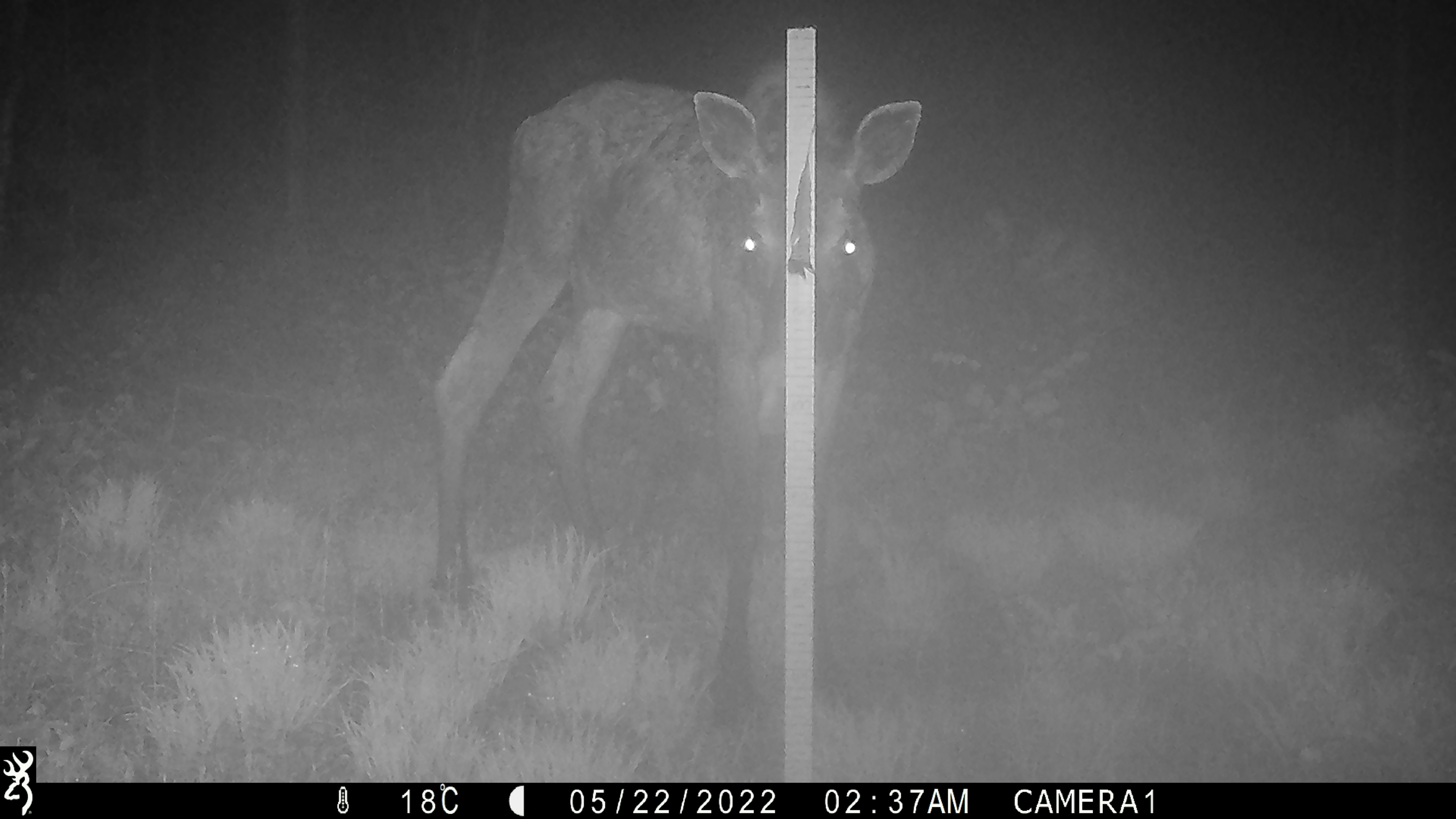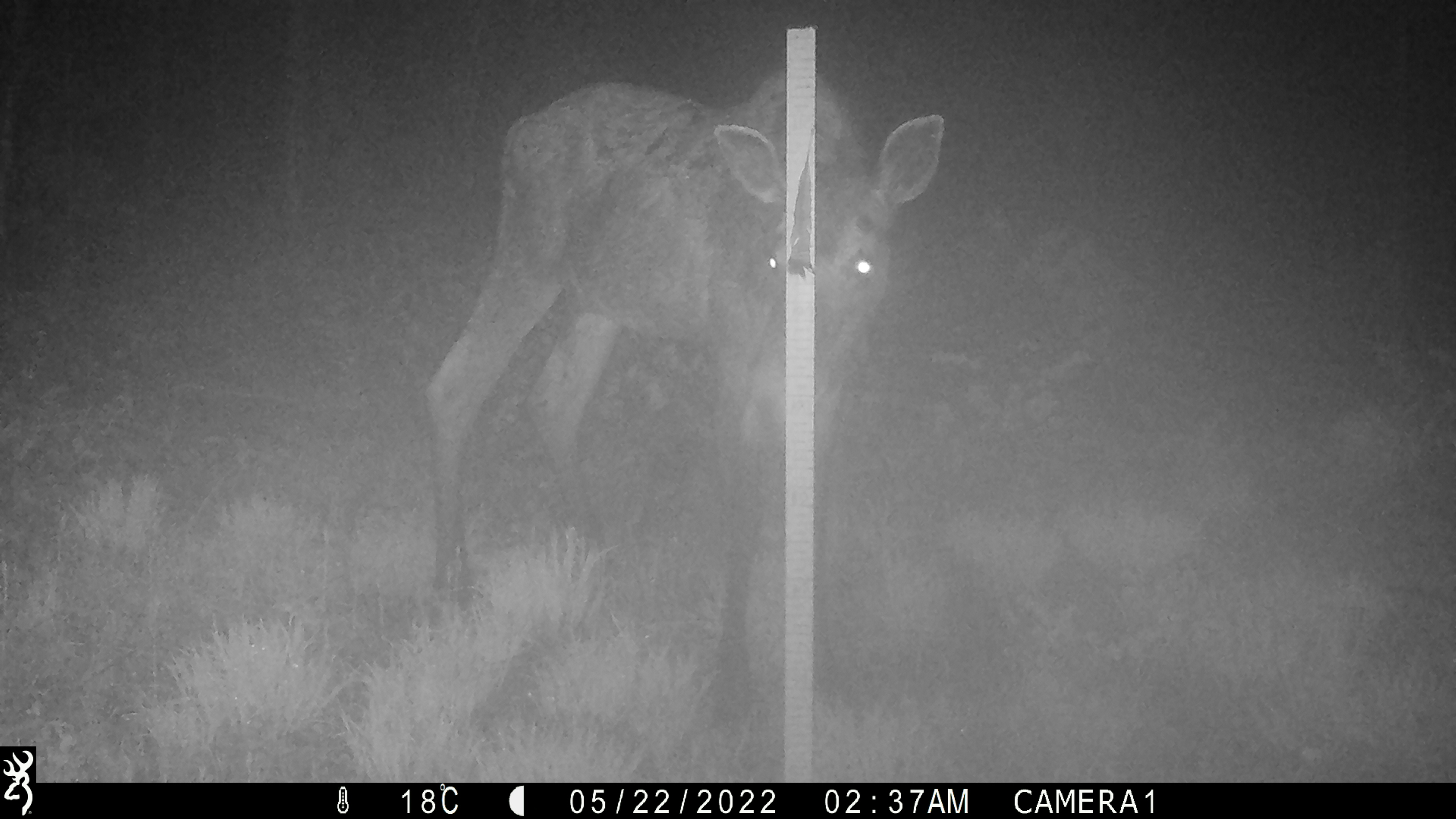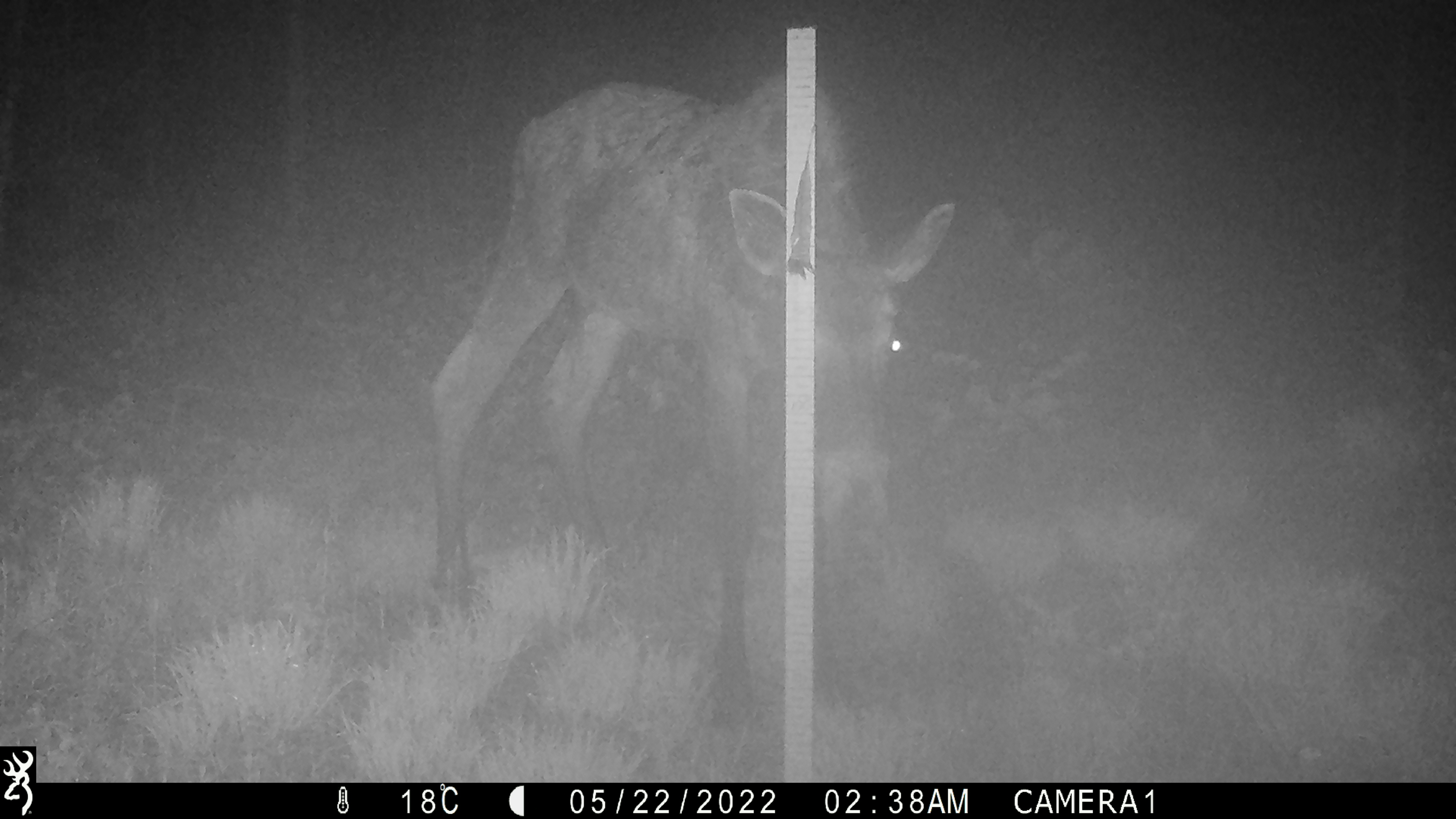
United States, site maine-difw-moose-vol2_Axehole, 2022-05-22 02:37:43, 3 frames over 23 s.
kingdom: Animalia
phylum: Chordata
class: Mammalia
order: Artiodactyla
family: Cervidae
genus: Alces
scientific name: Alces alces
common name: moose